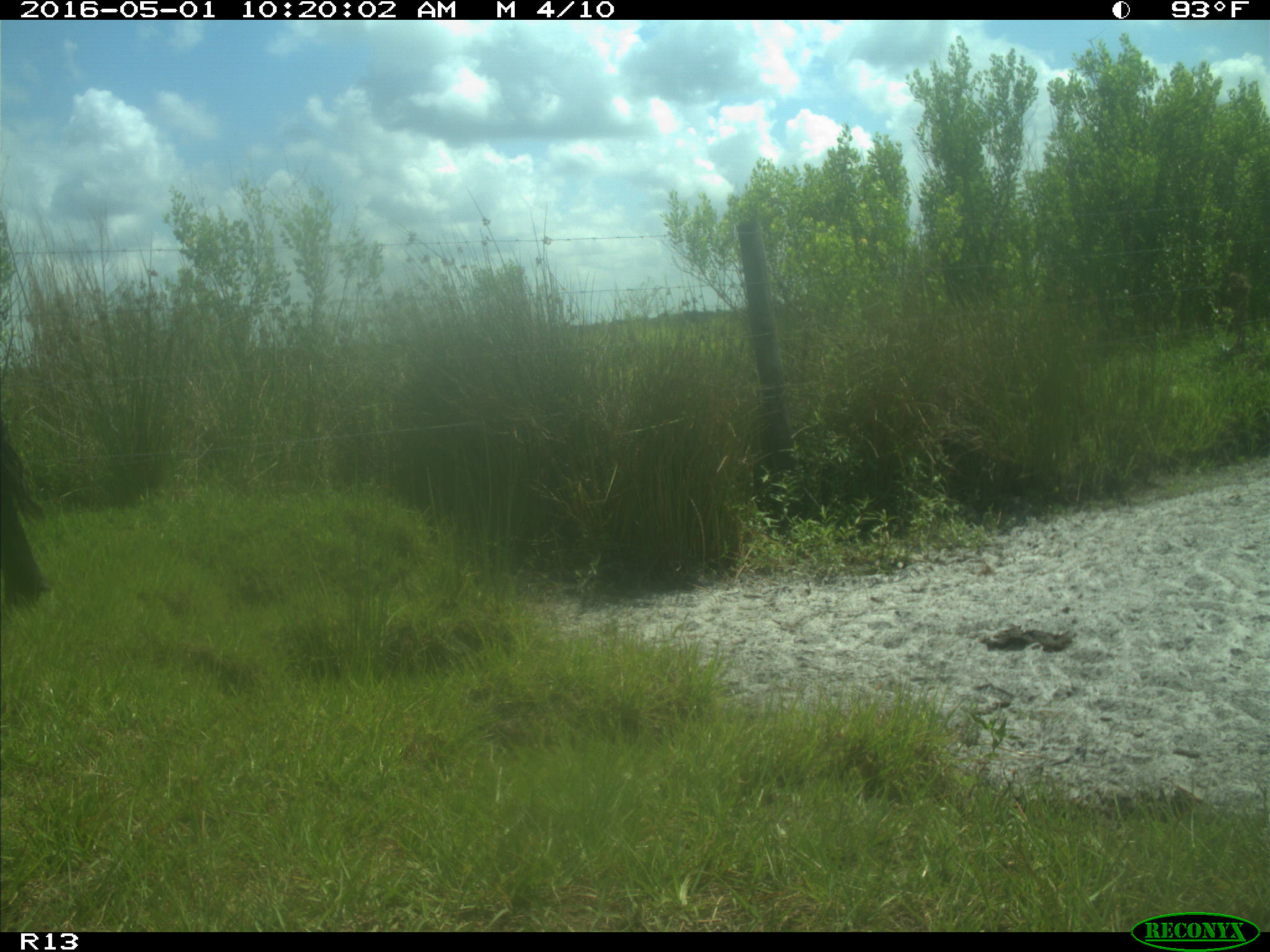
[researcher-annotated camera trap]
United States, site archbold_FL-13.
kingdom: Animalia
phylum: Chordata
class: Mammalia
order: Artiodactyla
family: Bovidae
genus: Bos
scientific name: Bos taurus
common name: domestic cow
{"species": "Bos taurus (domestic cow)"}